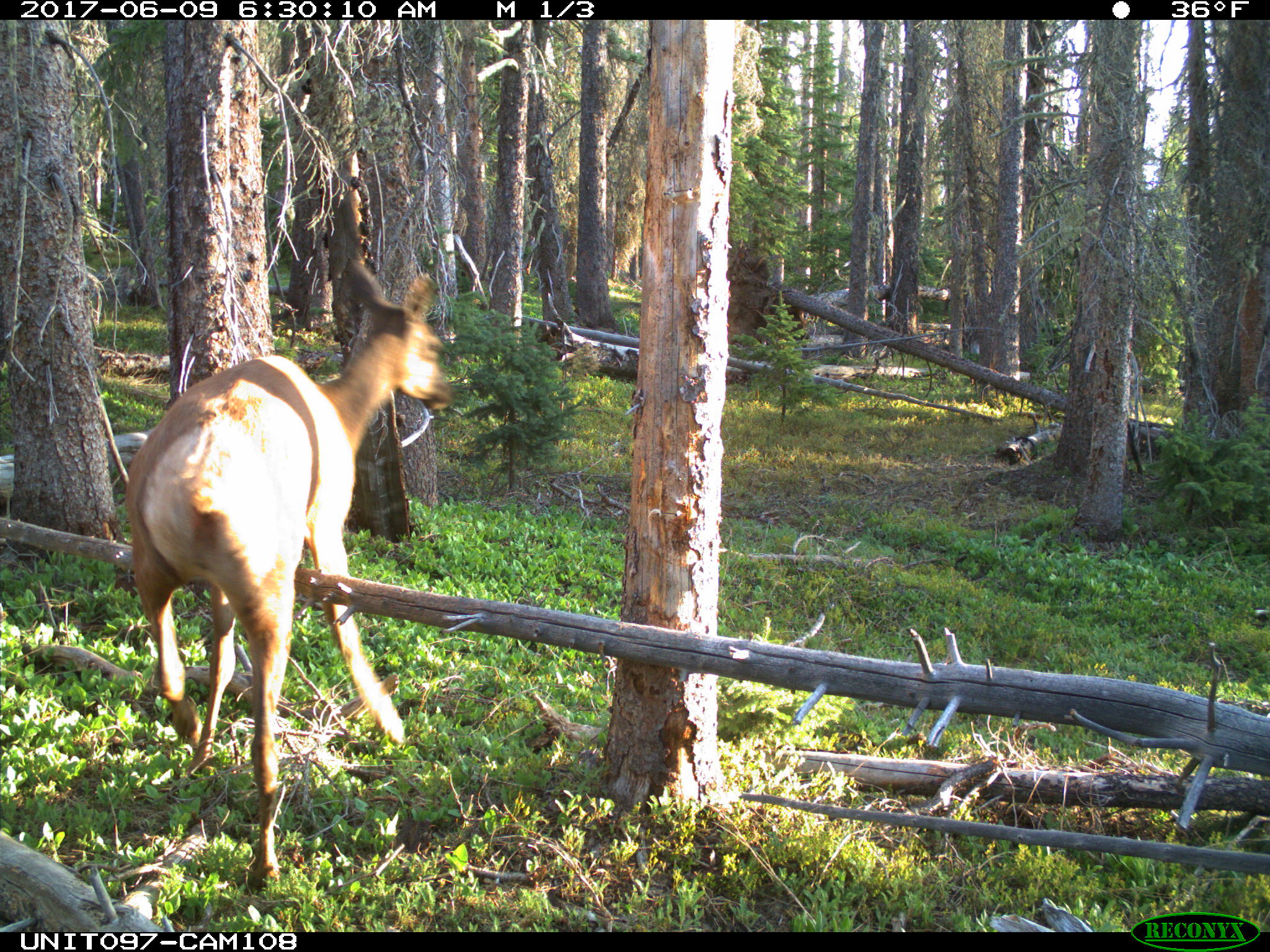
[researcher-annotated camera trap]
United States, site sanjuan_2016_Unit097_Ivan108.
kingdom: Animalia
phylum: Chordata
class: Mammalia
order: Artiodactyla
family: Cervidae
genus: Cervus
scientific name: Cervus elaphus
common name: red deer